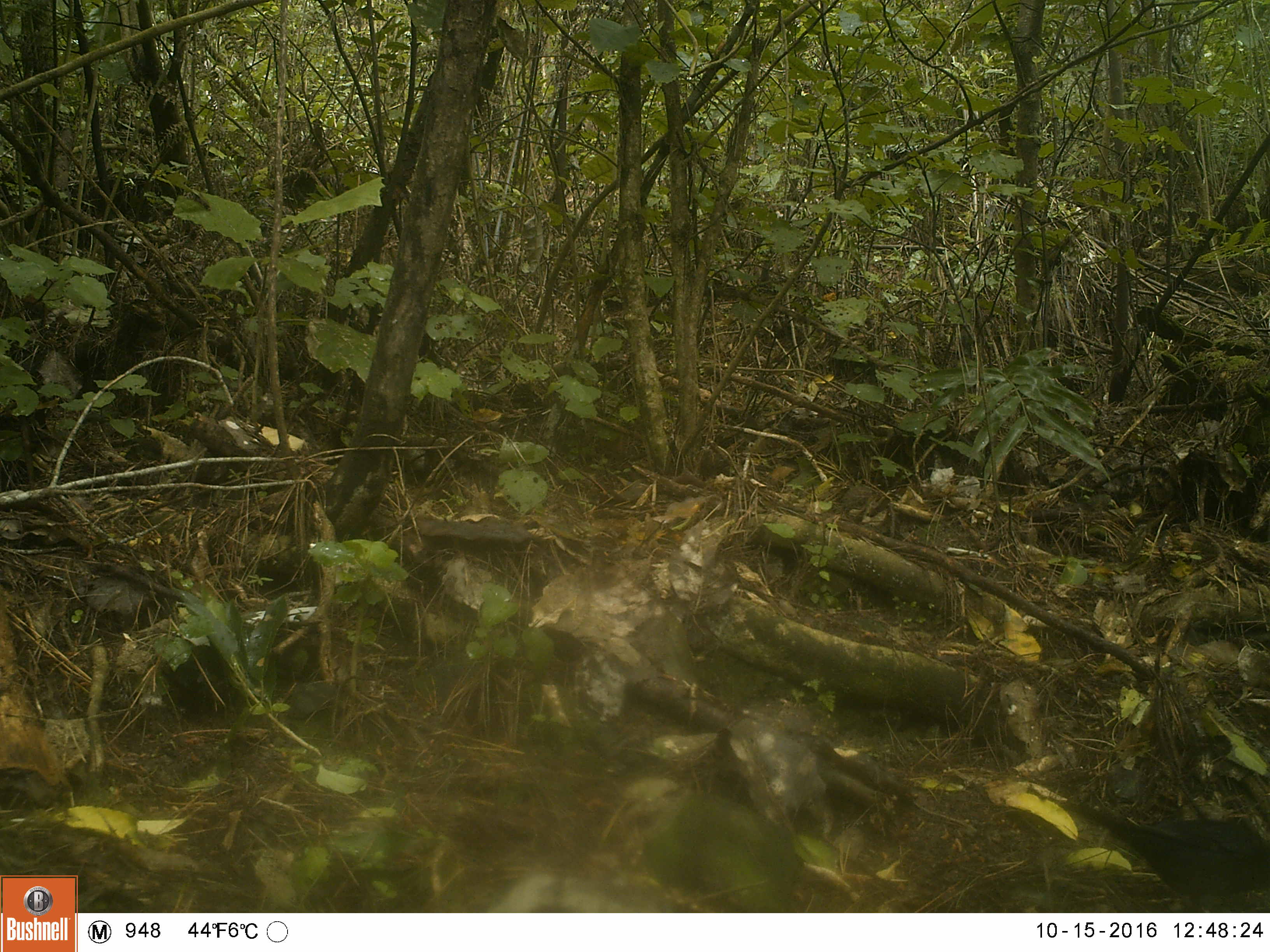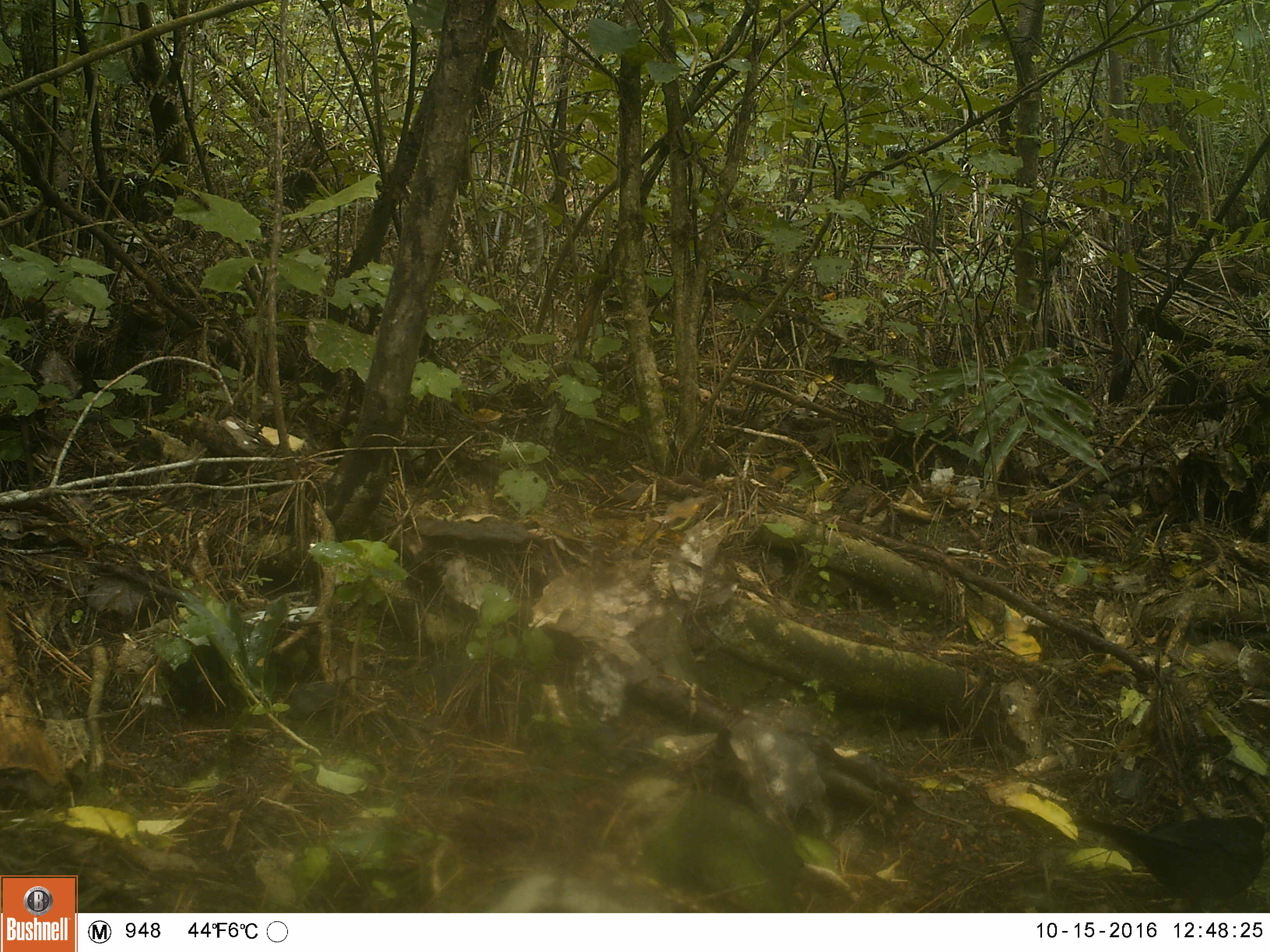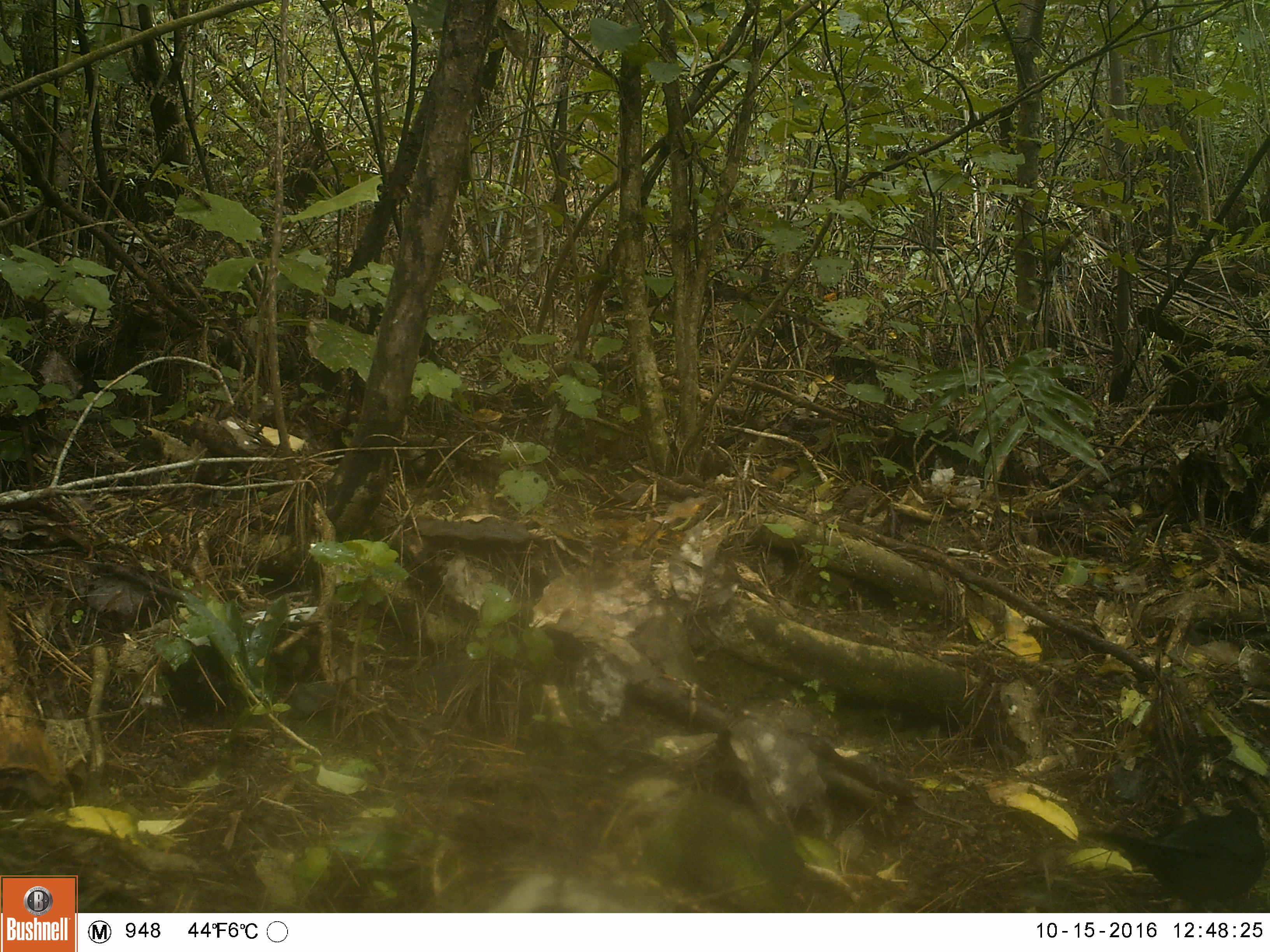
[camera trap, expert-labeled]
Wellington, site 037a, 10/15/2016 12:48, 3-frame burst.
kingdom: Animalia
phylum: Chordata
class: Aves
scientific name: Aves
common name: bird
Bird (Aves).